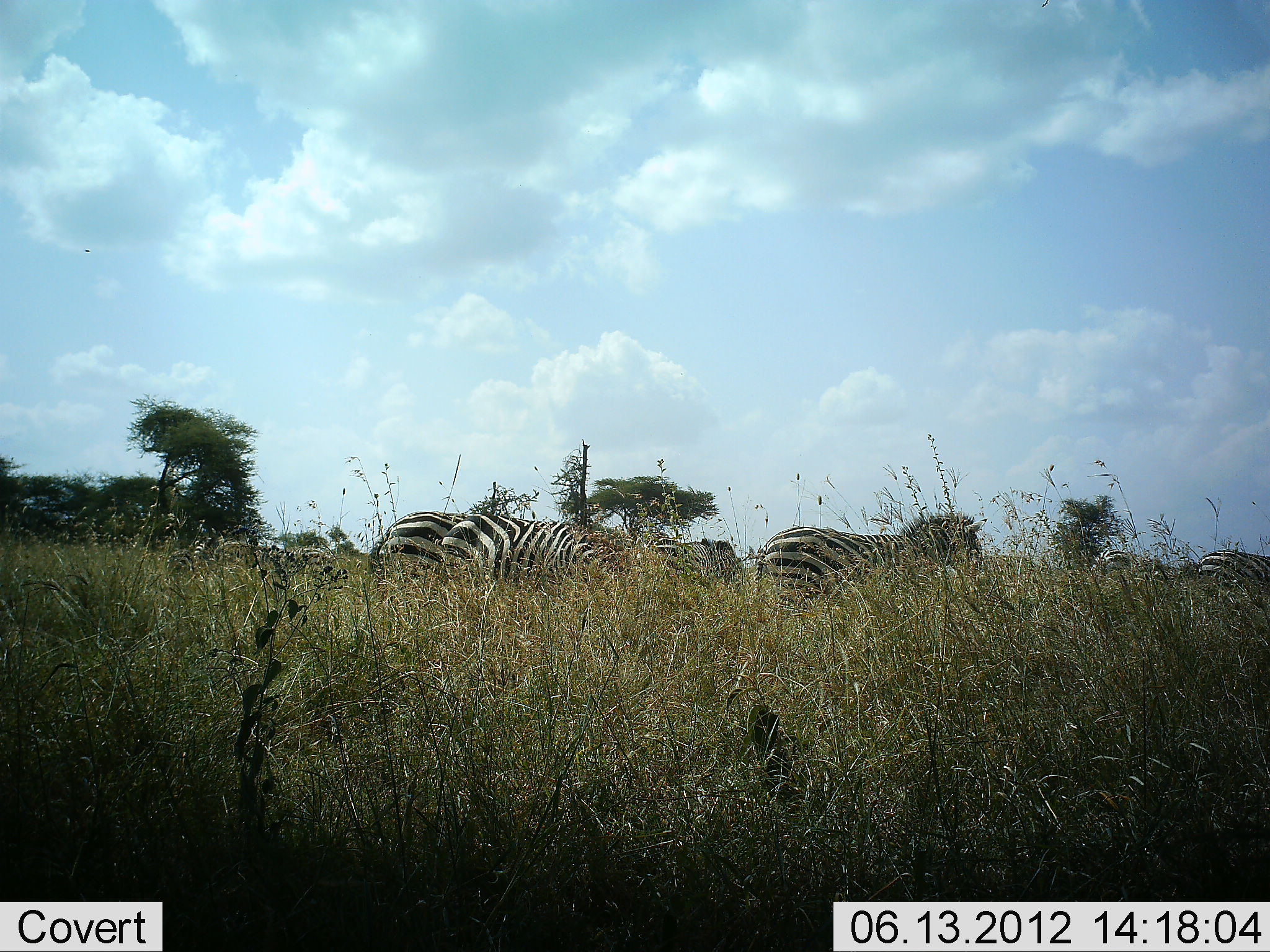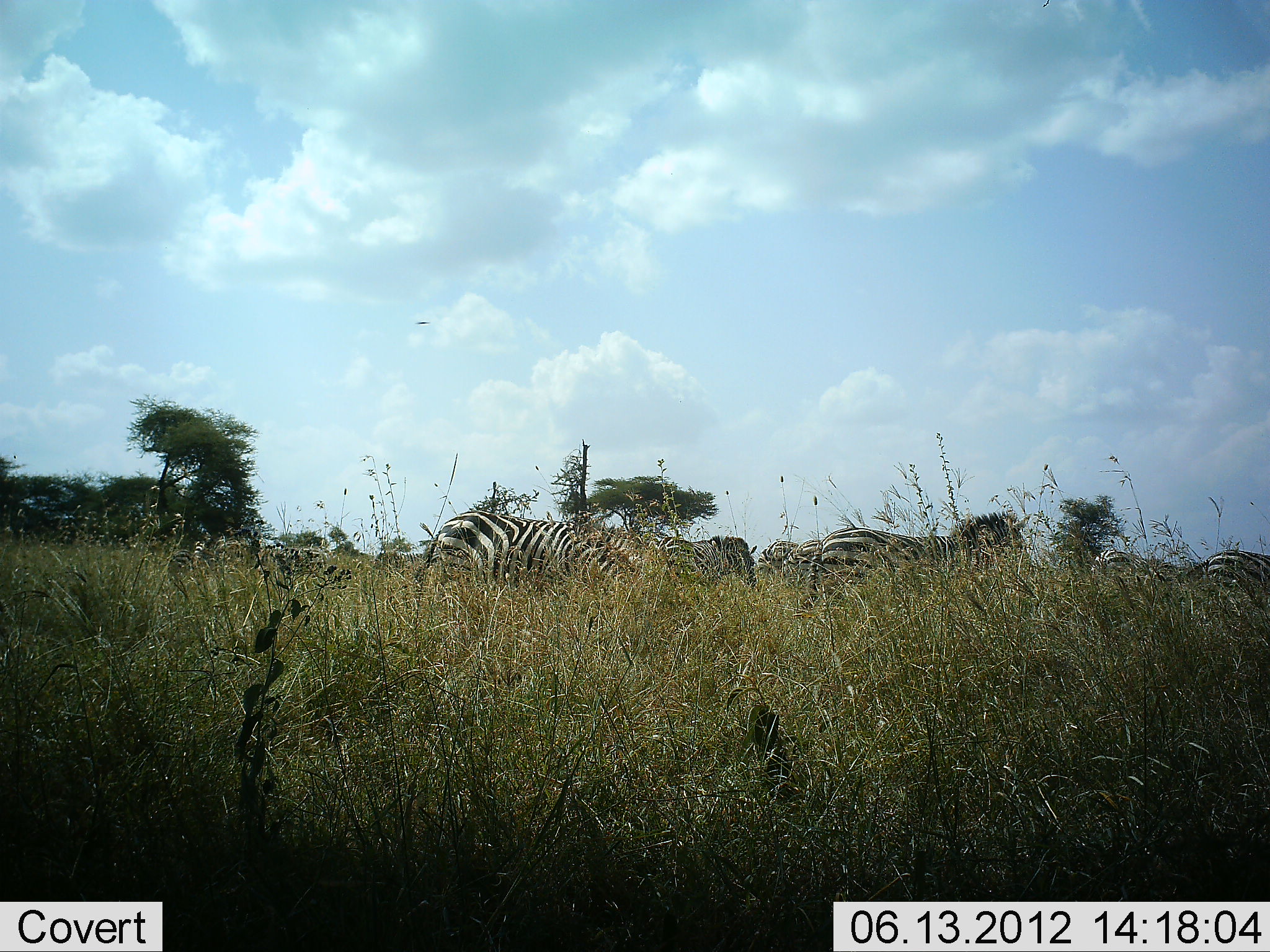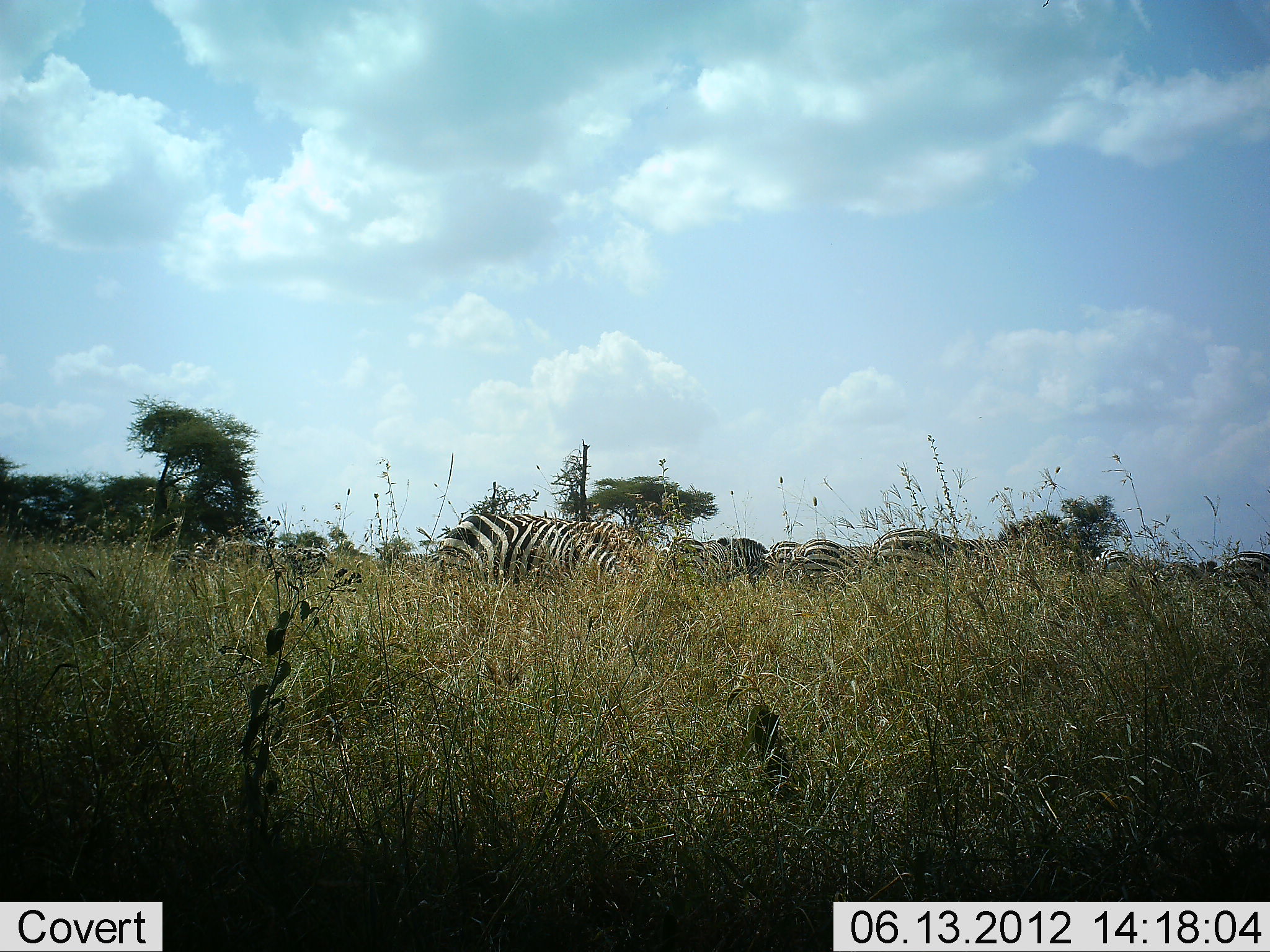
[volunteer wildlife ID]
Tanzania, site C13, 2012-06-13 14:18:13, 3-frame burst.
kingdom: Animalia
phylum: Chordata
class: Mammalia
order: Perissodactyla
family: Equidae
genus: Equus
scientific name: Equus quagga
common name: plains zebra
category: zebra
Zebra (plains zebra) (Equus quagga), count 8. Behavior (volunteer vote fractions): standing 50%, resting 10%, moving 80%, interacting 0%. Young present (vote fraction): 0%. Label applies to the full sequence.